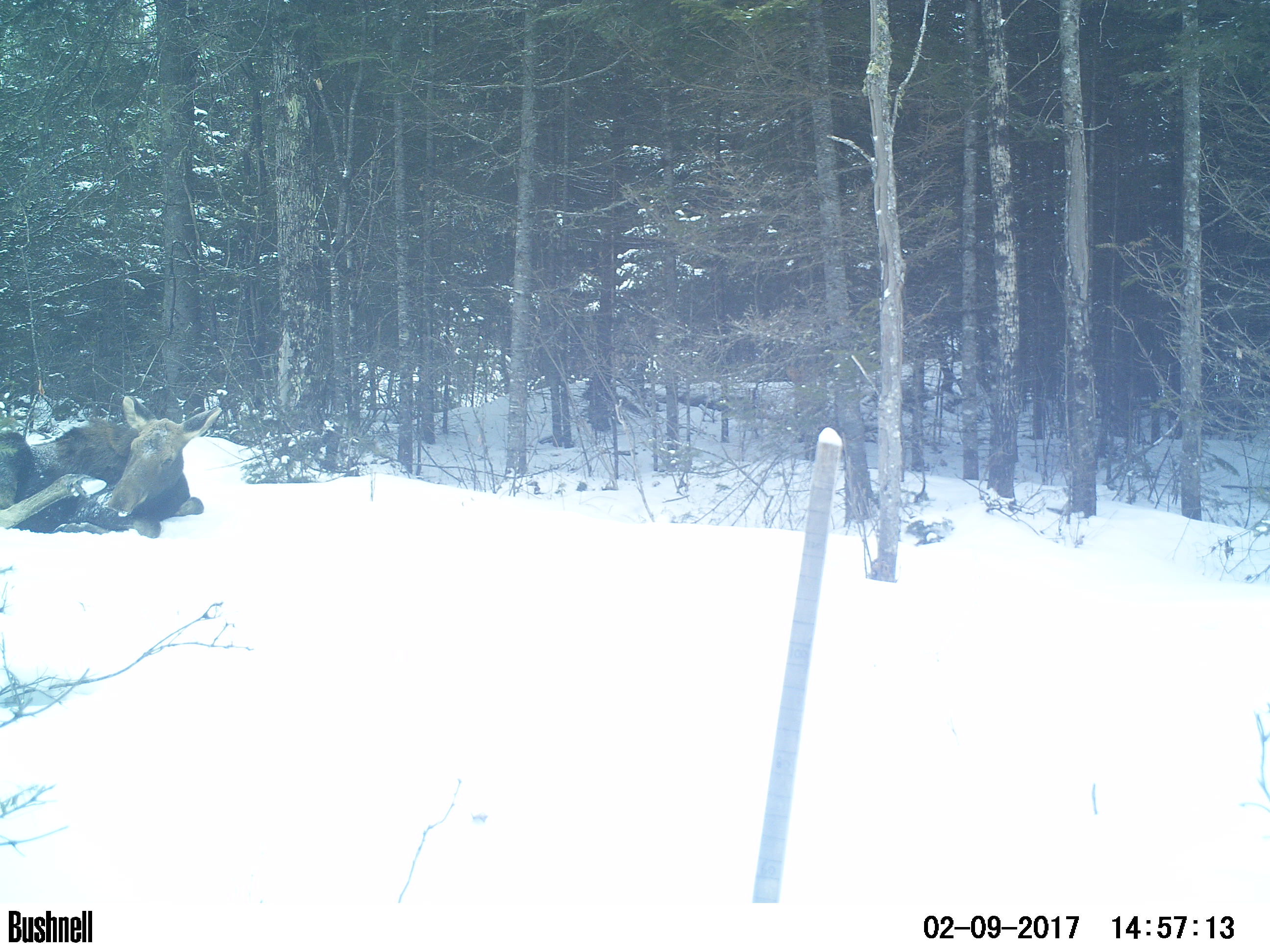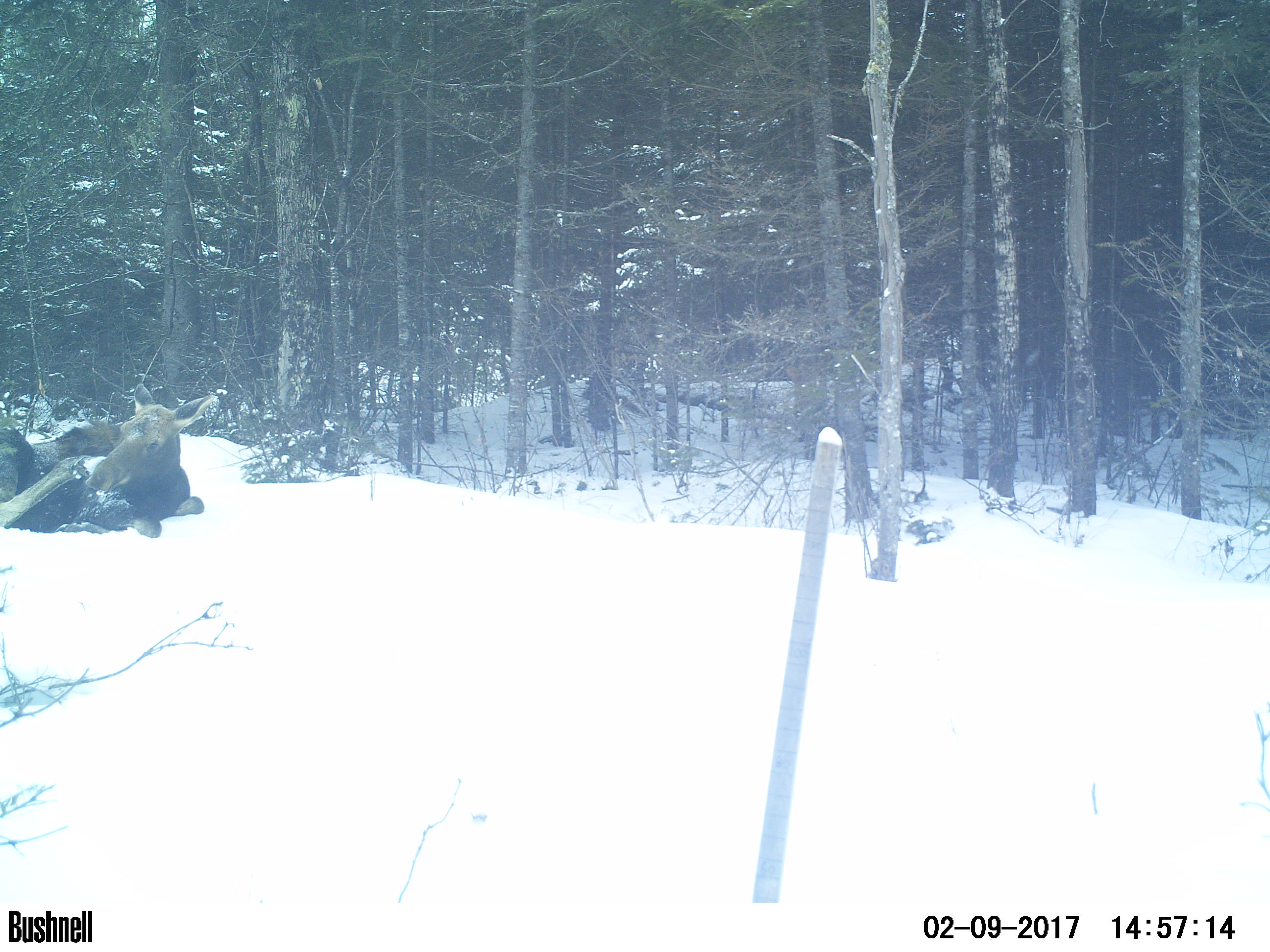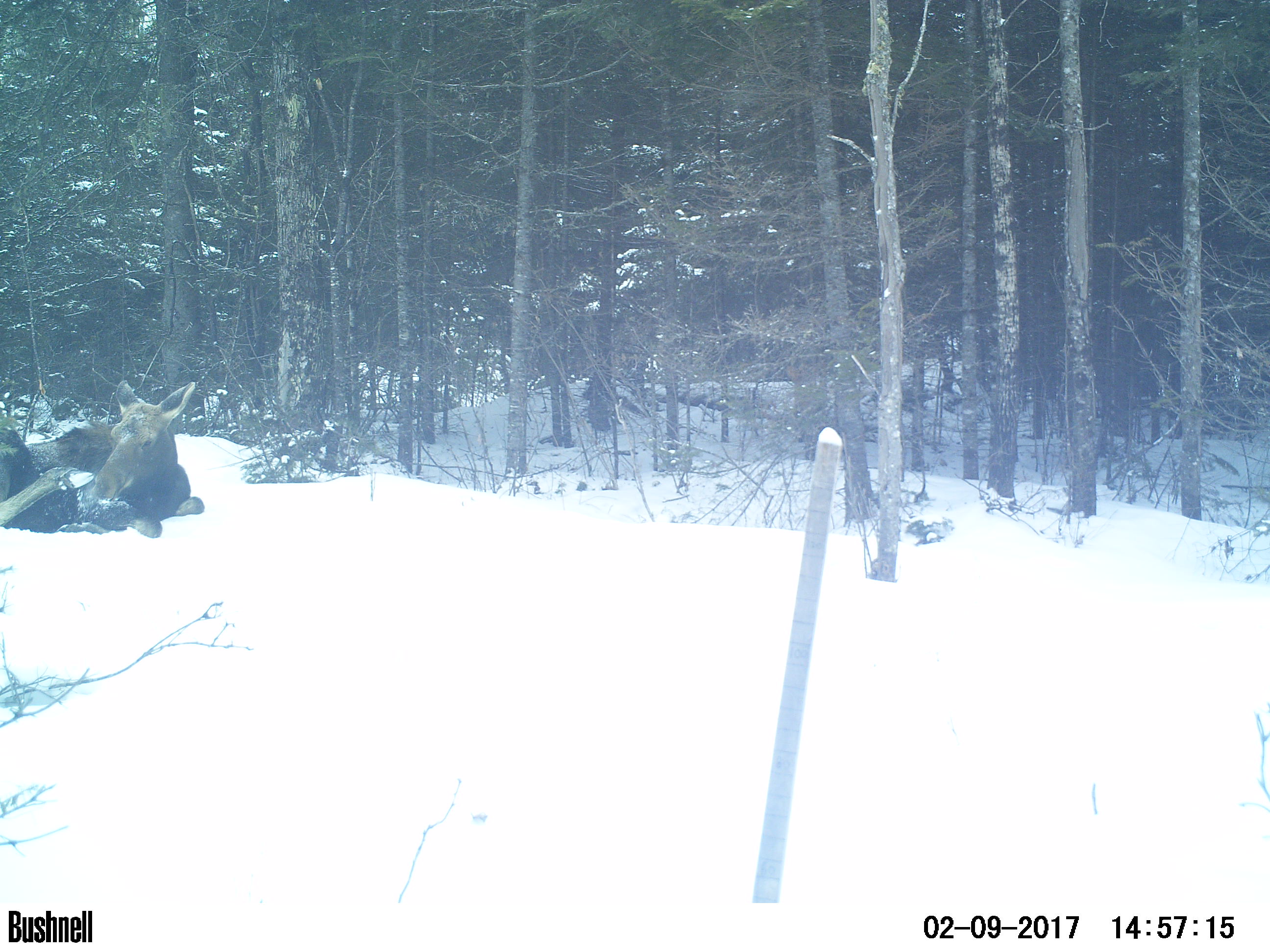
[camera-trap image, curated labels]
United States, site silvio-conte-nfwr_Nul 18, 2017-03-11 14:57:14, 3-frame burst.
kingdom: Animalia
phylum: Chordata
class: Mammalia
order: Artiodactyla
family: Cervidae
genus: Alces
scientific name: Alces alces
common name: moose